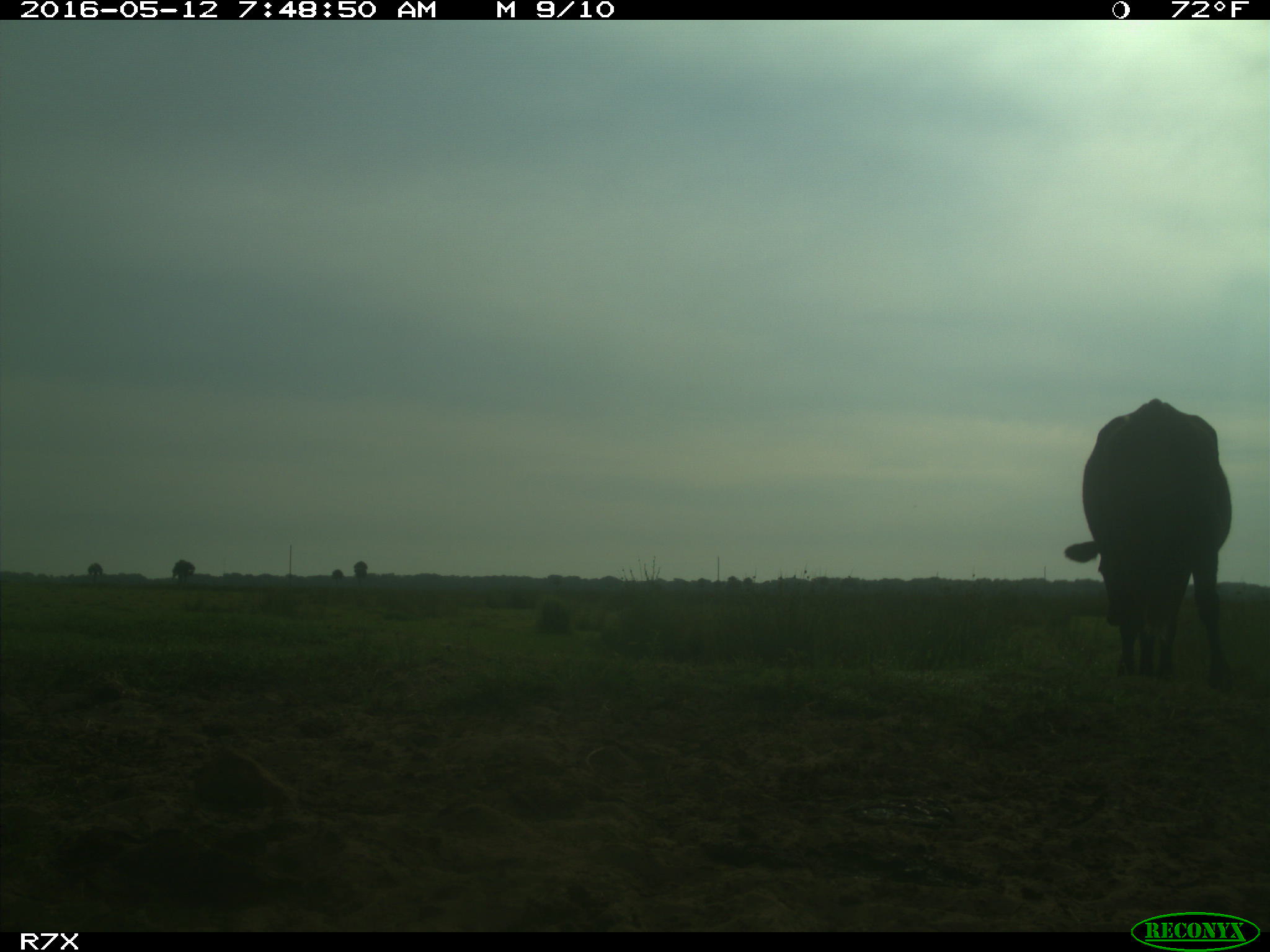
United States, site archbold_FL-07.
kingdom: Animalia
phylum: Chordata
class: Mammalia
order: Artiodactyla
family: Bovidae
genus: Bos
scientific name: Bos taurus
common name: domestic cow